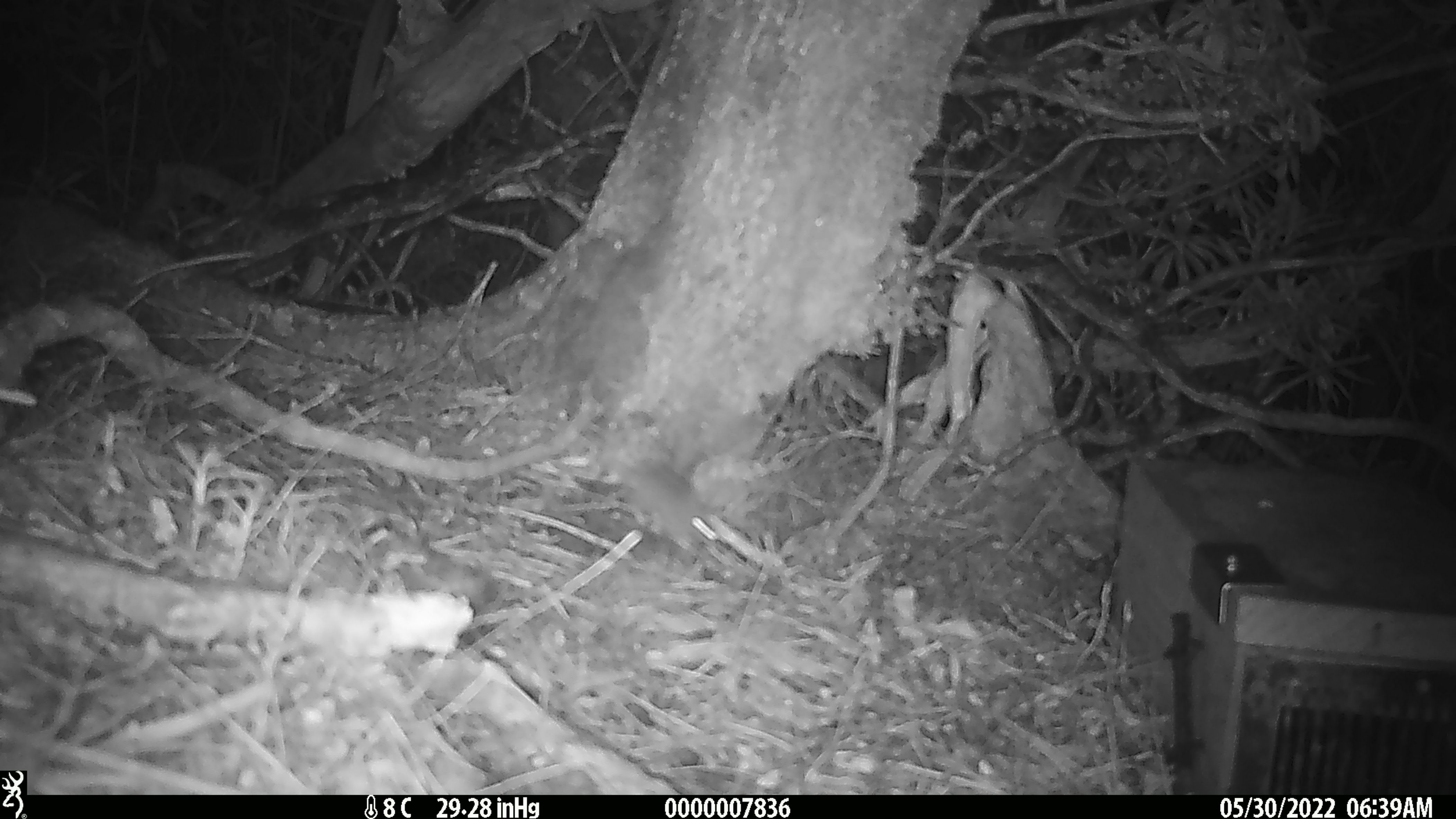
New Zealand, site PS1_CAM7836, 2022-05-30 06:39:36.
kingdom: Animalia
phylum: Chordata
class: Mammalia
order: Rodentia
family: Muridae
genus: Mus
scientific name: Mus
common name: mouse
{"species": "mouse (Mus)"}